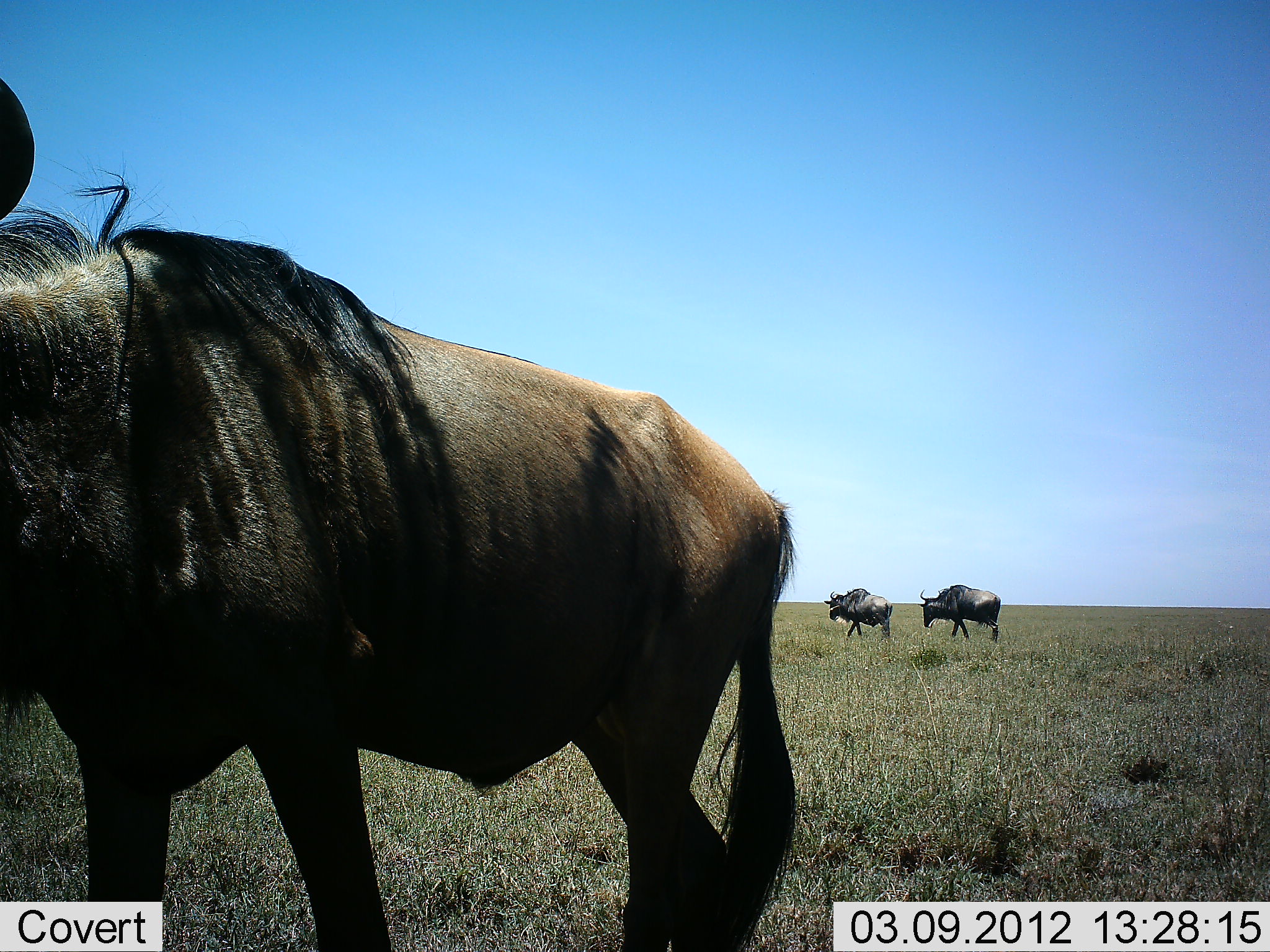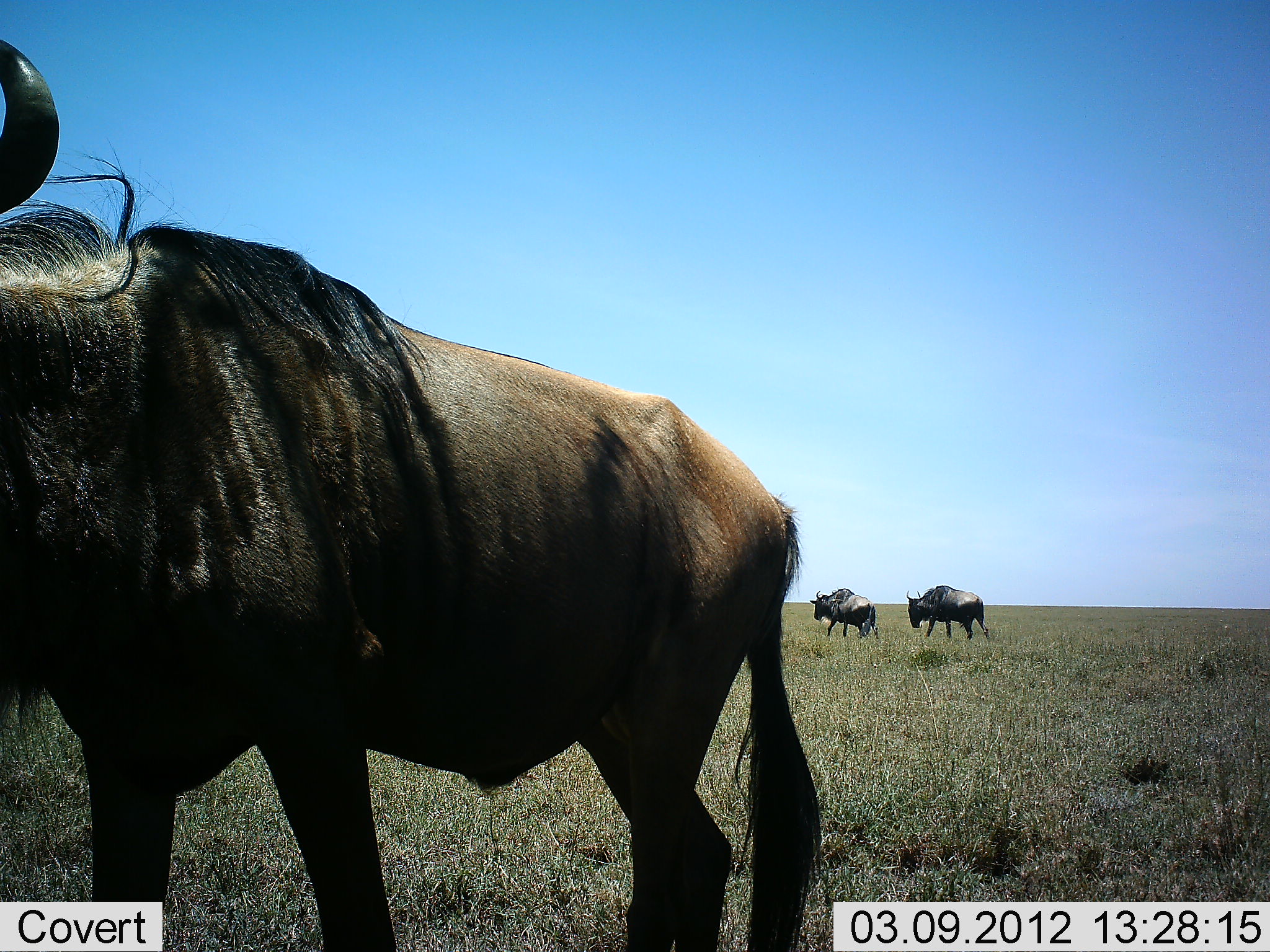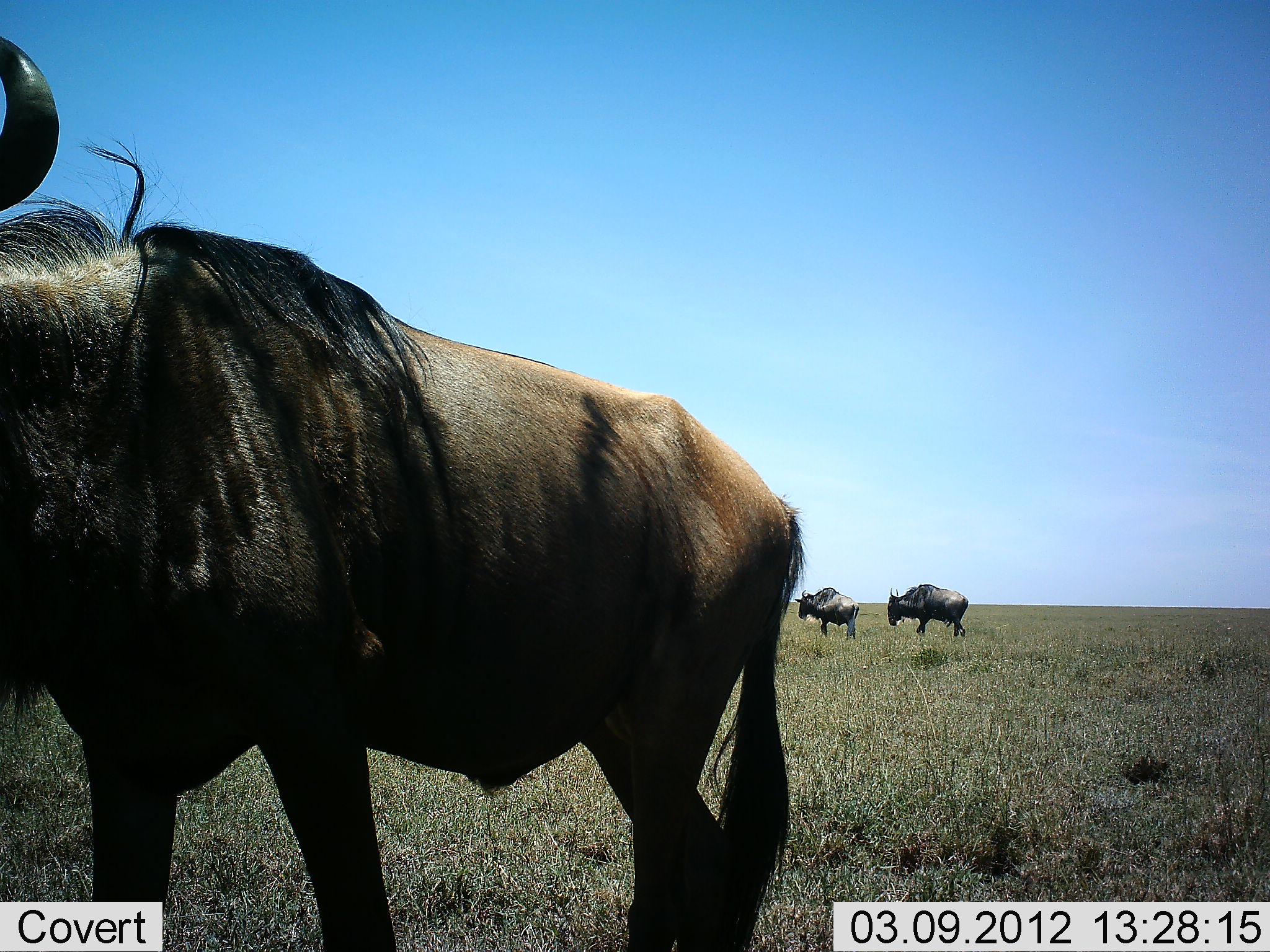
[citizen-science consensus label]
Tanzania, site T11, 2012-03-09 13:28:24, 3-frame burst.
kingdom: Animalia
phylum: Chordata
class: Mammalia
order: Artiodactyla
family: Bovidae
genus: Connochaetes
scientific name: Connochaetes taurinus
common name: blue wildebeest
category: wildebeest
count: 3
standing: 82%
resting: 4%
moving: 89%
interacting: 0%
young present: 0%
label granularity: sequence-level